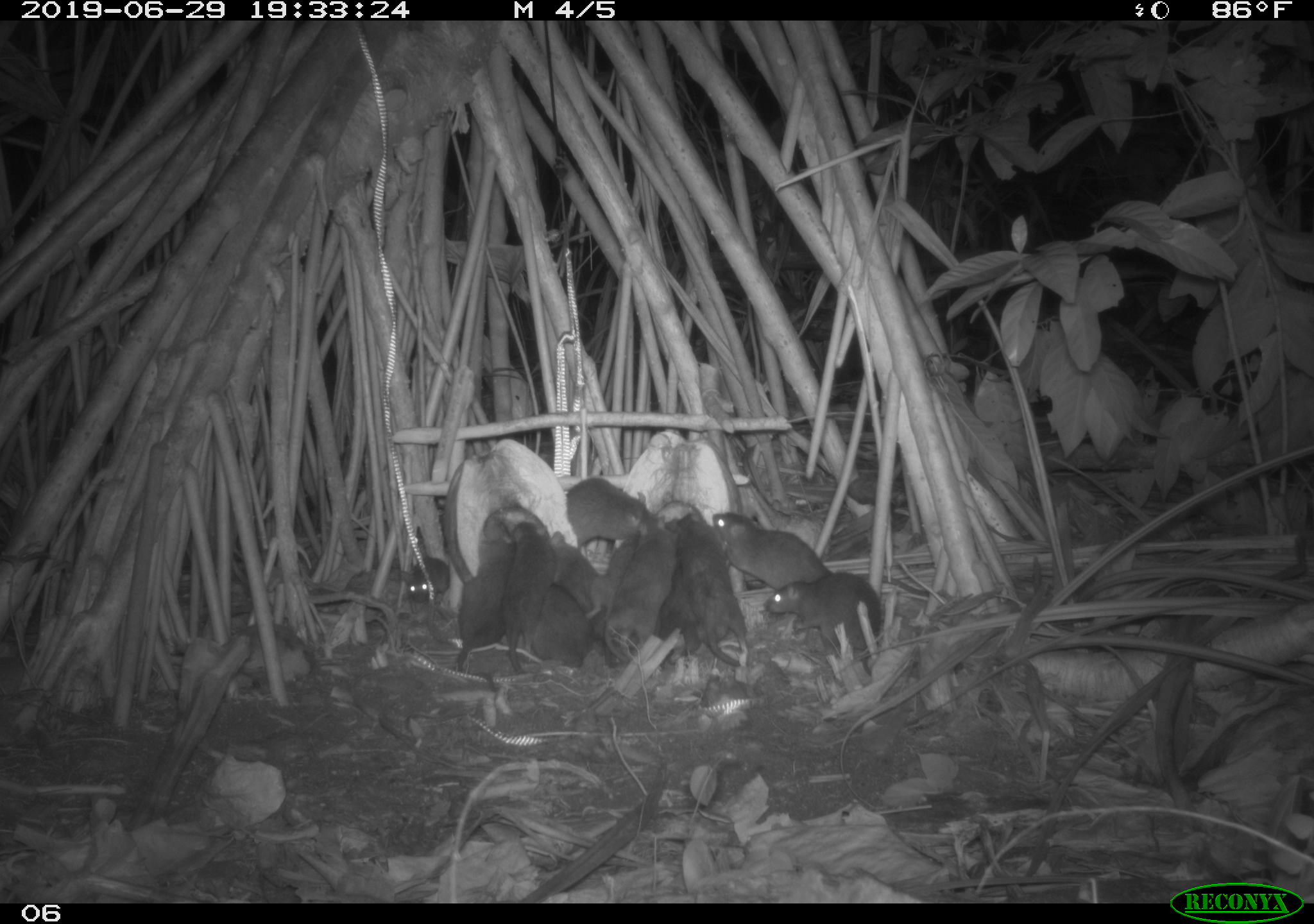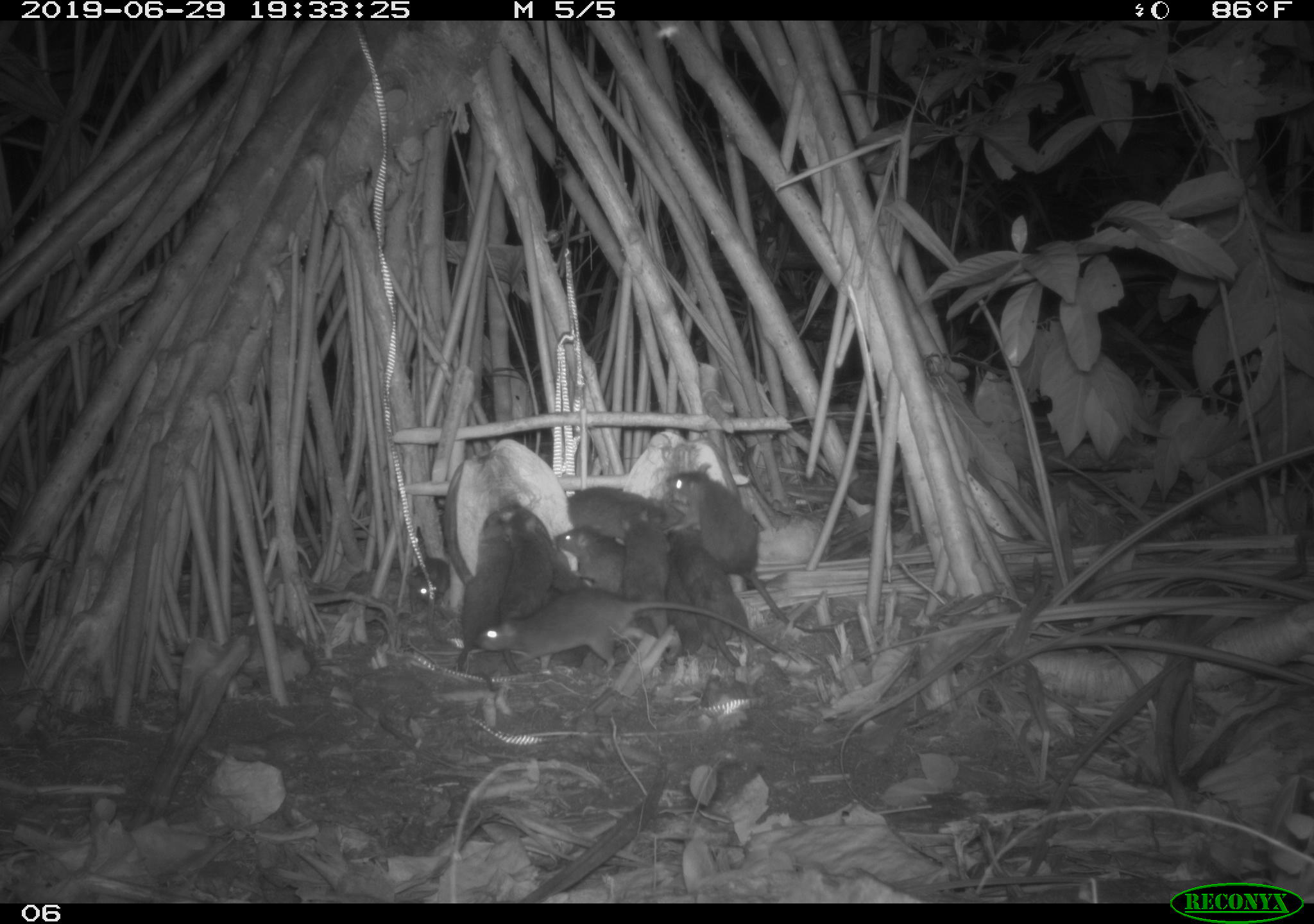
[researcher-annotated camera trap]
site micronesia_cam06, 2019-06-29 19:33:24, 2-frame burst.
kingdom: Animalia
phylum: Chordata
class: Mammalia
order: Rodentia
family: Muridae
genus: Rattus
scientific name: Rattus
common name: rat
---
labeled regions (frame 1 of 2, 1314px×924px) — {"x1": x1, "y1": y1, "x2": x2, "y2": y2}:
rat: {"x1": 708, "y1": 506, "x2": 939, "y2": 601}; {"x1": 447, "y1": 508, "x2": 522, "y2": 692}; {"x1": 677, "y1": 515, "x2": 754, "y2": 667}; {"x1": 761, "y1": 569, "x2": 892, "y2": 654}; {"x1": 495, "y1": 520, "x2": 555, "y2": 677}; {"x1": 618, "y1": 513, "x2": 682, "y2": 653}; {"x1": 550, "y1": 529, "x2": 611, "y2": 658}; {"x1": 563, "y1": 475, "x2": 664, "y2": 552}; {"x1": 651, "y1": 521, "x2": 702, "y2": 669}; {"x1": 536, "y1": 583, "x2": 597, "y2": 671}; {"x1": 587, "y1": 534, "x2": 638, "y2": 619}; {"x1": 397, "y1": 550, "x2": 460, "y2": 608}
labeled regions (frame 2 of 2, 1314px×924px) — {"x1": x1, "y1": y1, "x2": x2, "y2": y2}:
rat: {"x1": 472, "y1": 583, "x2": 781, "y2": 683}; {"x1": 664, "y1": 465, "x2": 801, "y2": 632}; {"x1": 667, "y1": 526, "x2": 758, "y2": 670}; {"x1": 454, "y1": 504, "x2": 517, "y2": 679}; {"x1": 500, "y1": 506, "x2": 558, "y2": 674}; {"x1": 615, "y1": 511, "x2": 682, "y2": 647}; {"x1": 563, "y1": 481, "x2": 689, "y2": 542}; {"x1": 552, "y1": 523, "x2": 637, "y2": 592}; {"x1": 660, "y1": 546, "x2": 704, "y2": 660}; {"x1": 399, "y1": 551, "x2": 457, "y2": 613}